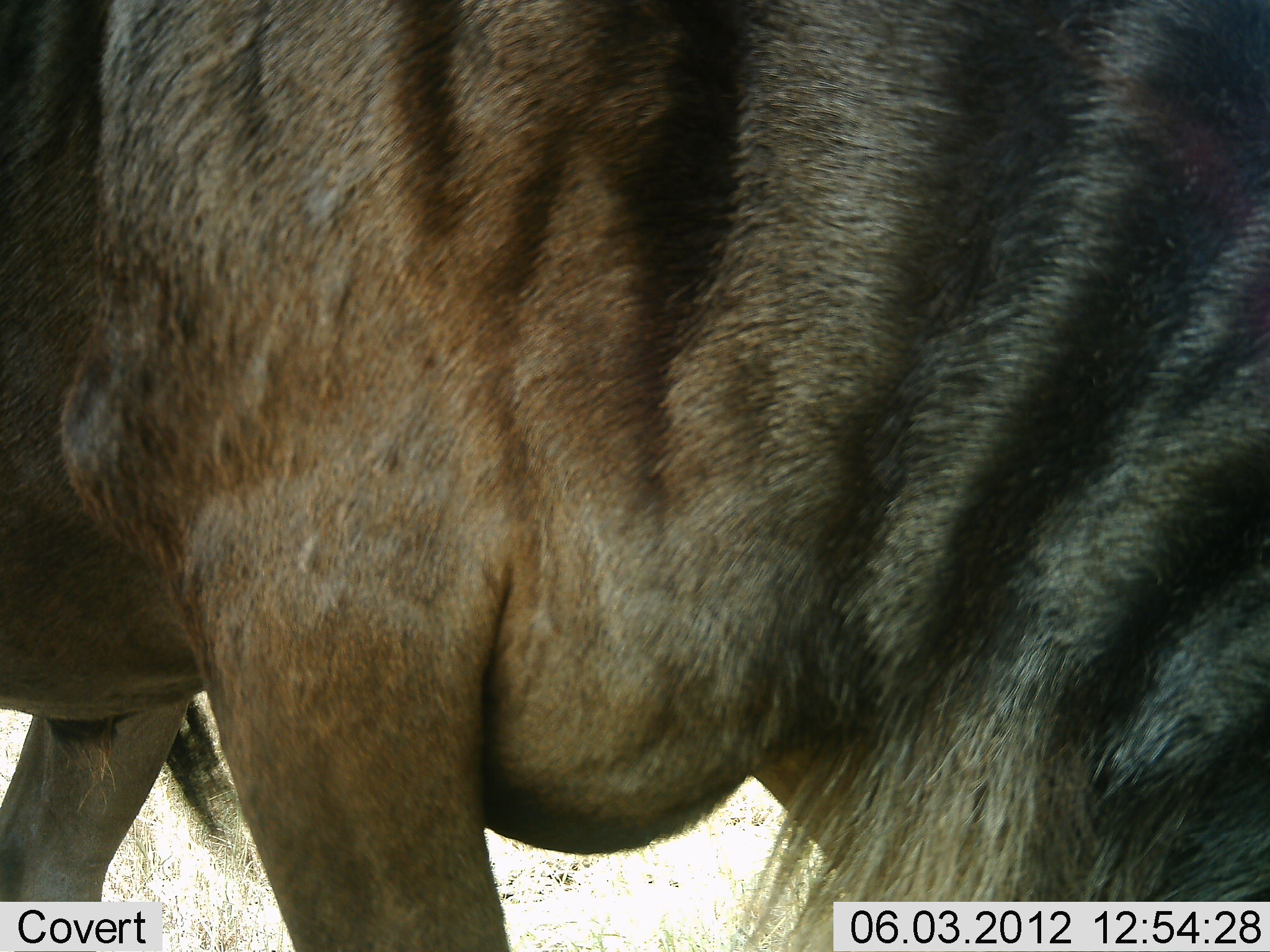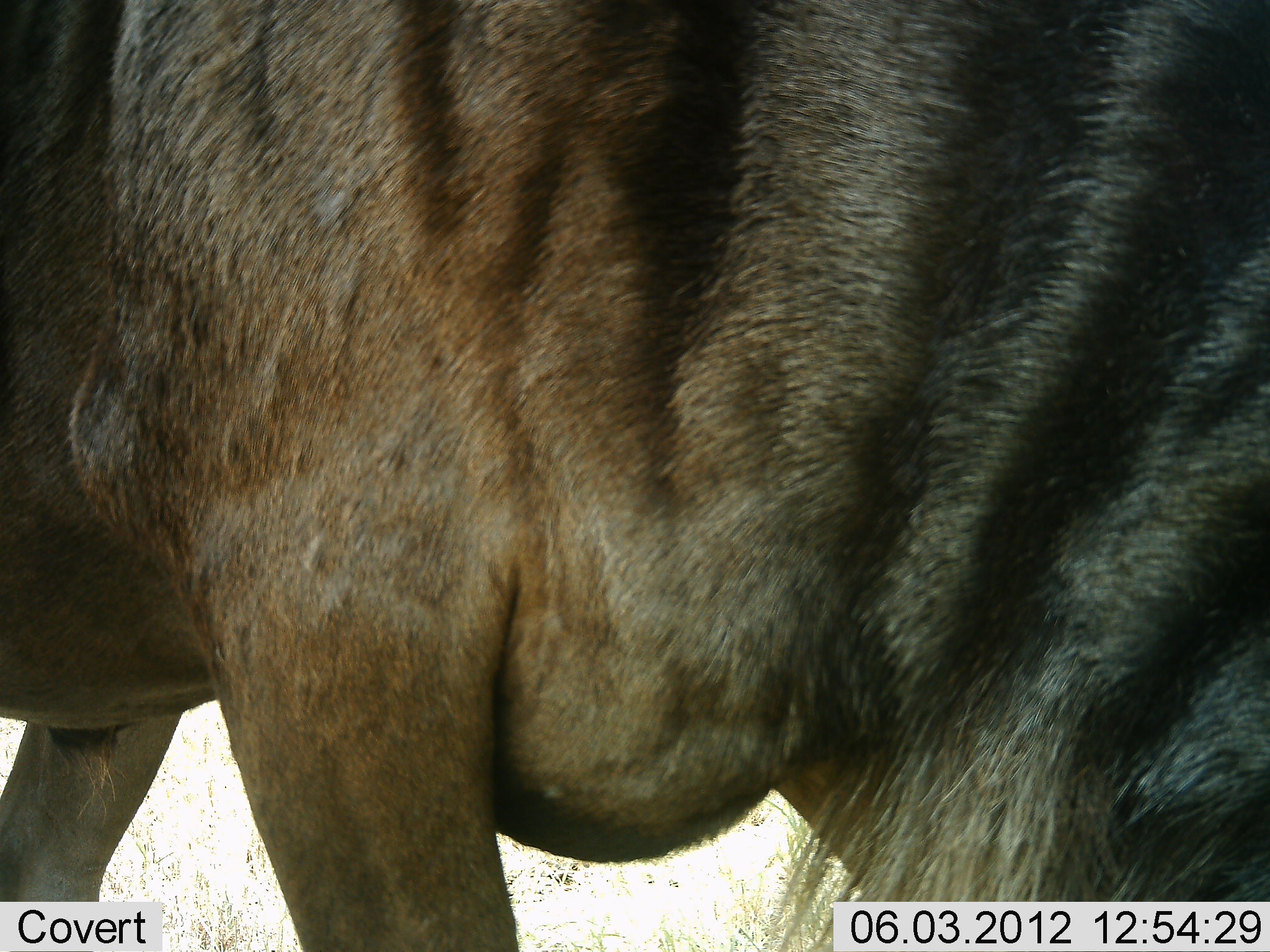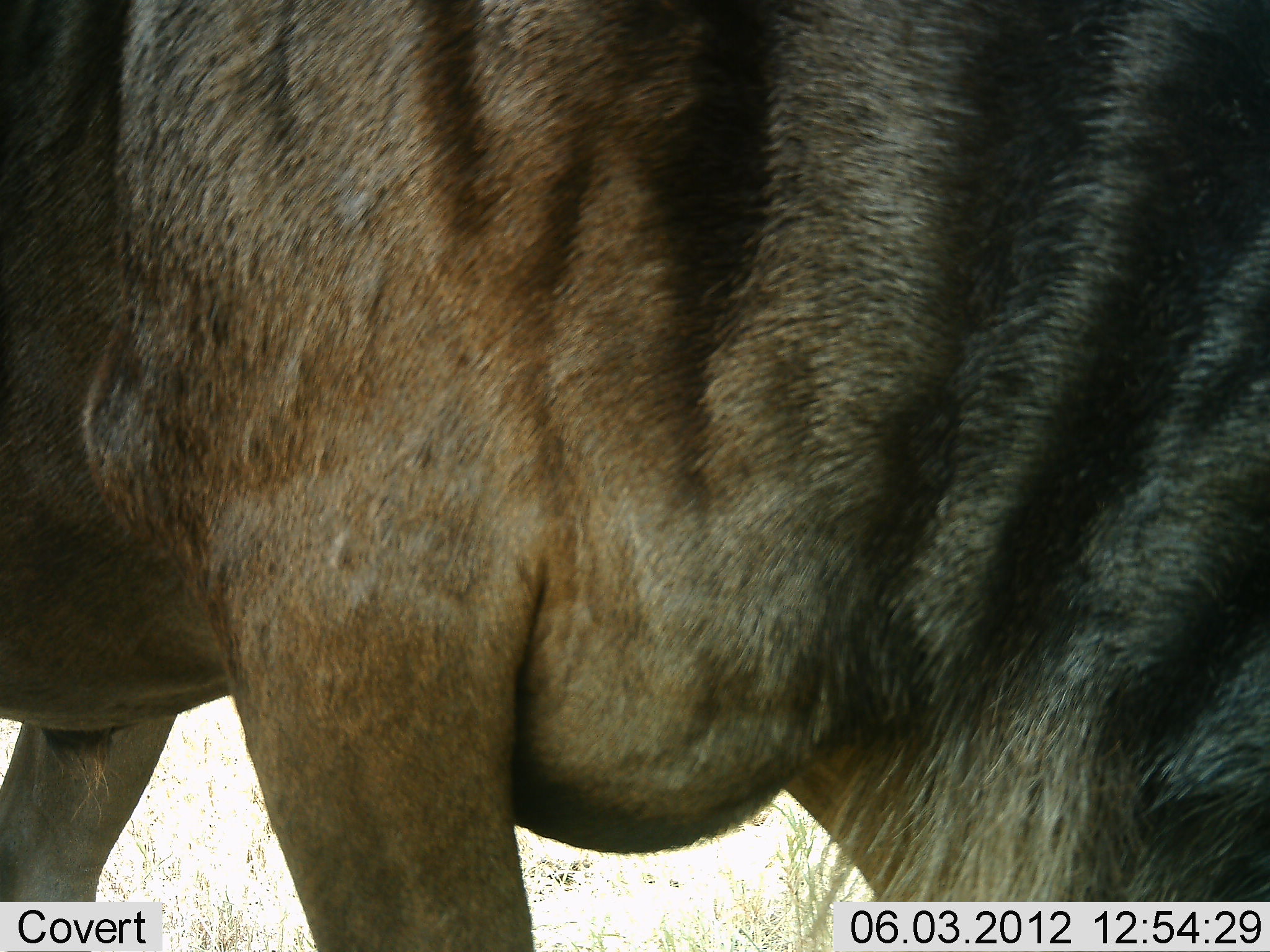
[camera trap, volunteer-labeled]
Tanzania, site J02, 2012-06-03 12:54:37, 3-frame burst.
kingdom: Animalia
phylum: Chordata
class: Mammalia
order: Artiodactyla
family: Bovidae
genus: Connochaetes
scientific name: Connochaetes taurinus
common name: blue wildebeest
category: wildebeest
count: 1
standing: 50%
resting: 0%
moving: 20%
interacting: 0%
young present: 0%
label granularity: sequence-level